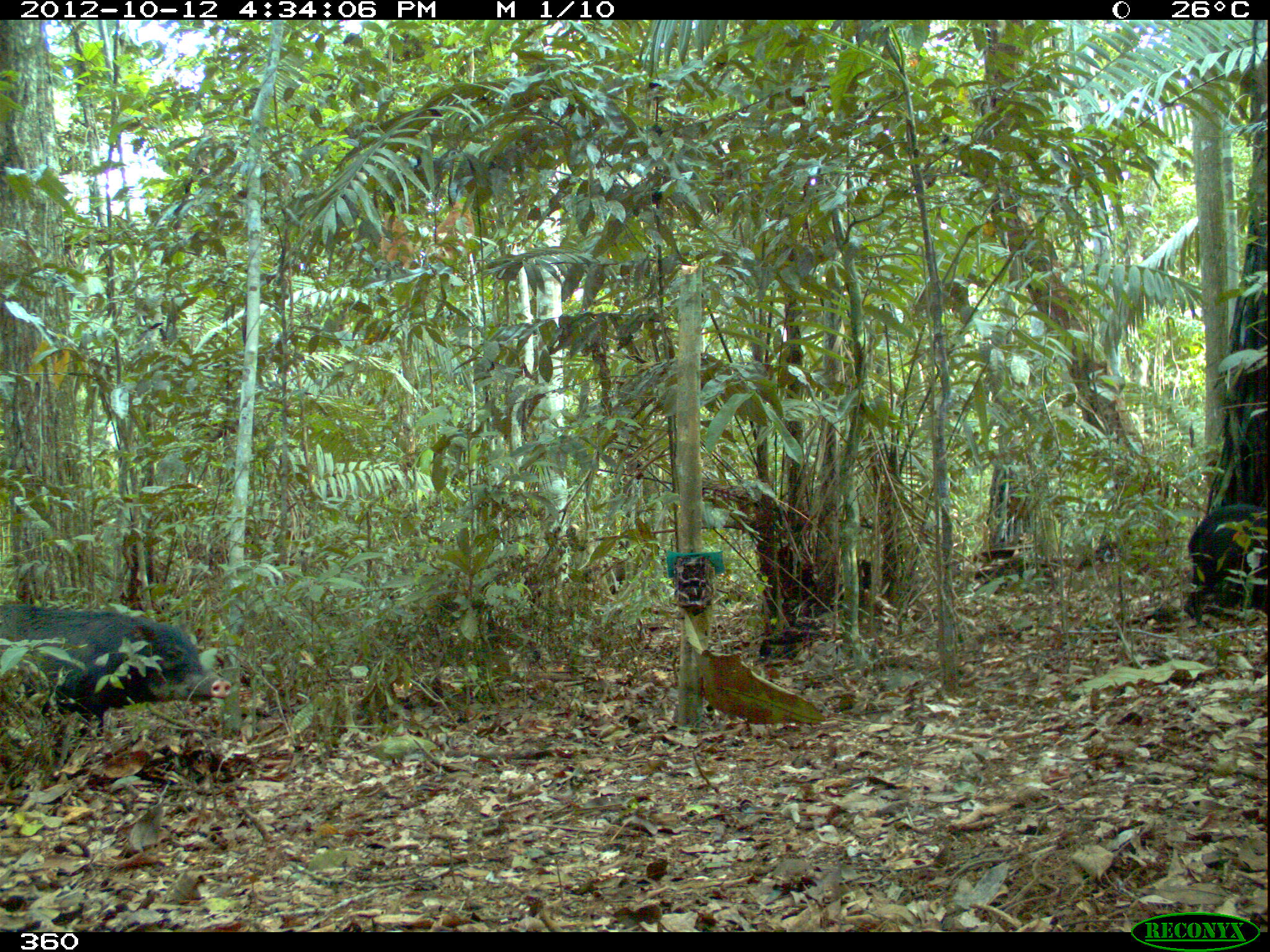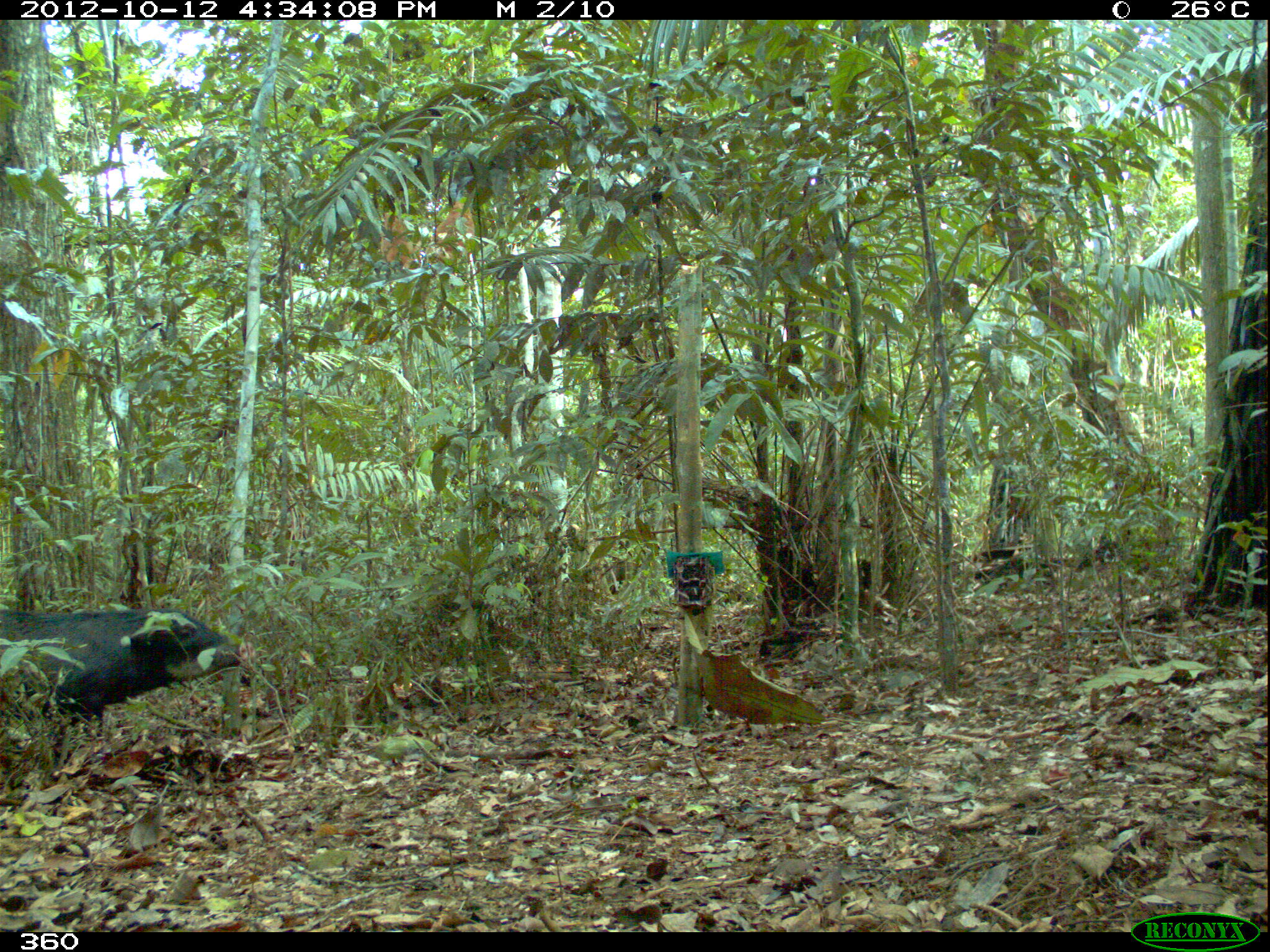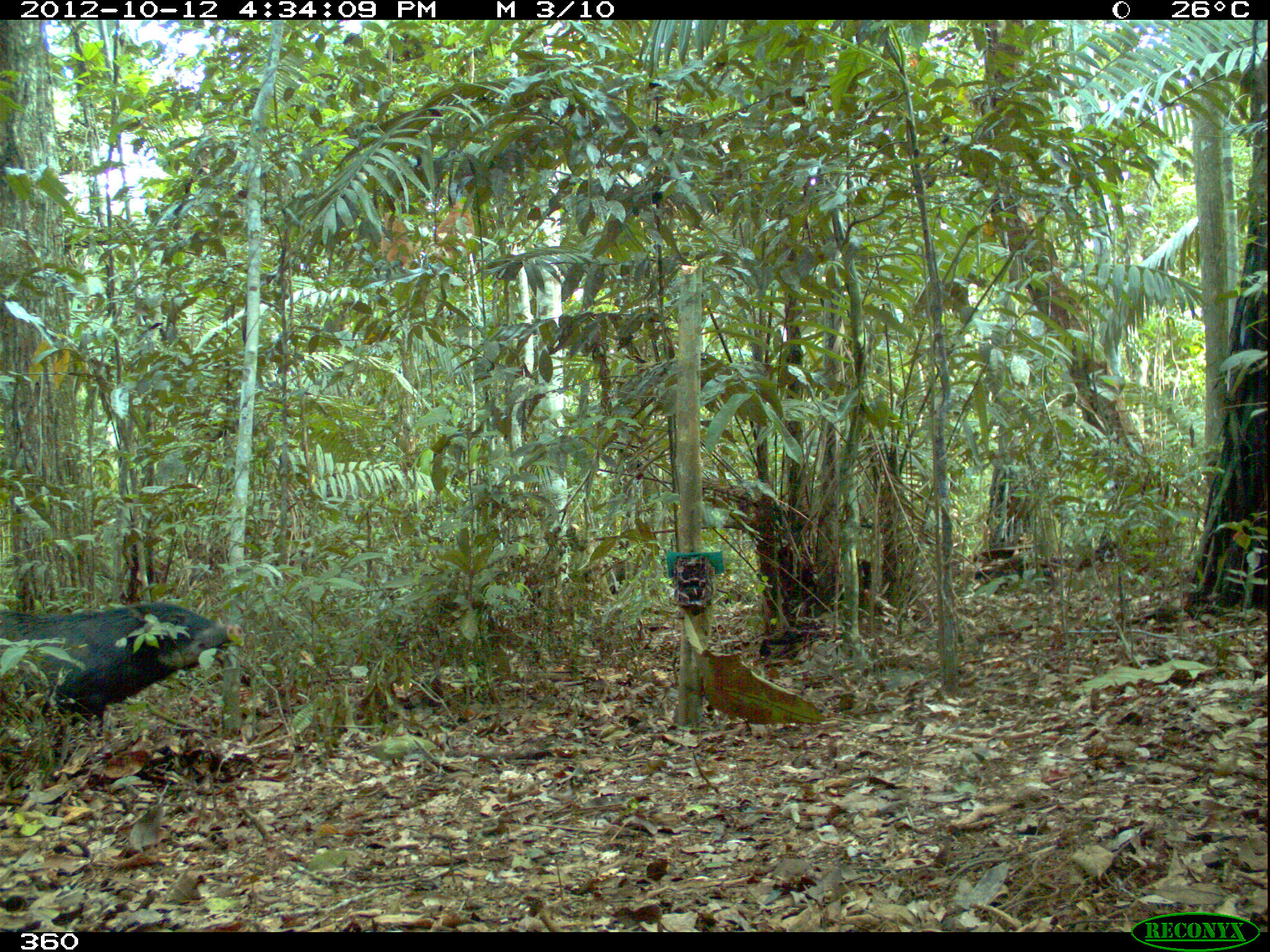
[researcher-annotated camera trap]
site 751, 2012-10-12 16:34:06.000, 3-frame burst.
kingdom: Animalia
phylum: Chordata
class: Mammalia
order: Artiodactyla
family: Tayassuidae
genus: Tayassu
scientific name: Tayassu pecari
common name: white-lipped peccary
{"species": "Tayassu pecari (white-lipped peccary)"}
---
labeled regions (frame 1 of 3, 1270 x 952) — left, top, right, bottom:
tayassu pecari: 0, 597, 234, 765; 1178, 499, 1268, 623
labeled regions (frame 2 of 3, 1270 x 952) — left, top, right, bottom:
tayassu pecari: 2, 605, 255, 763